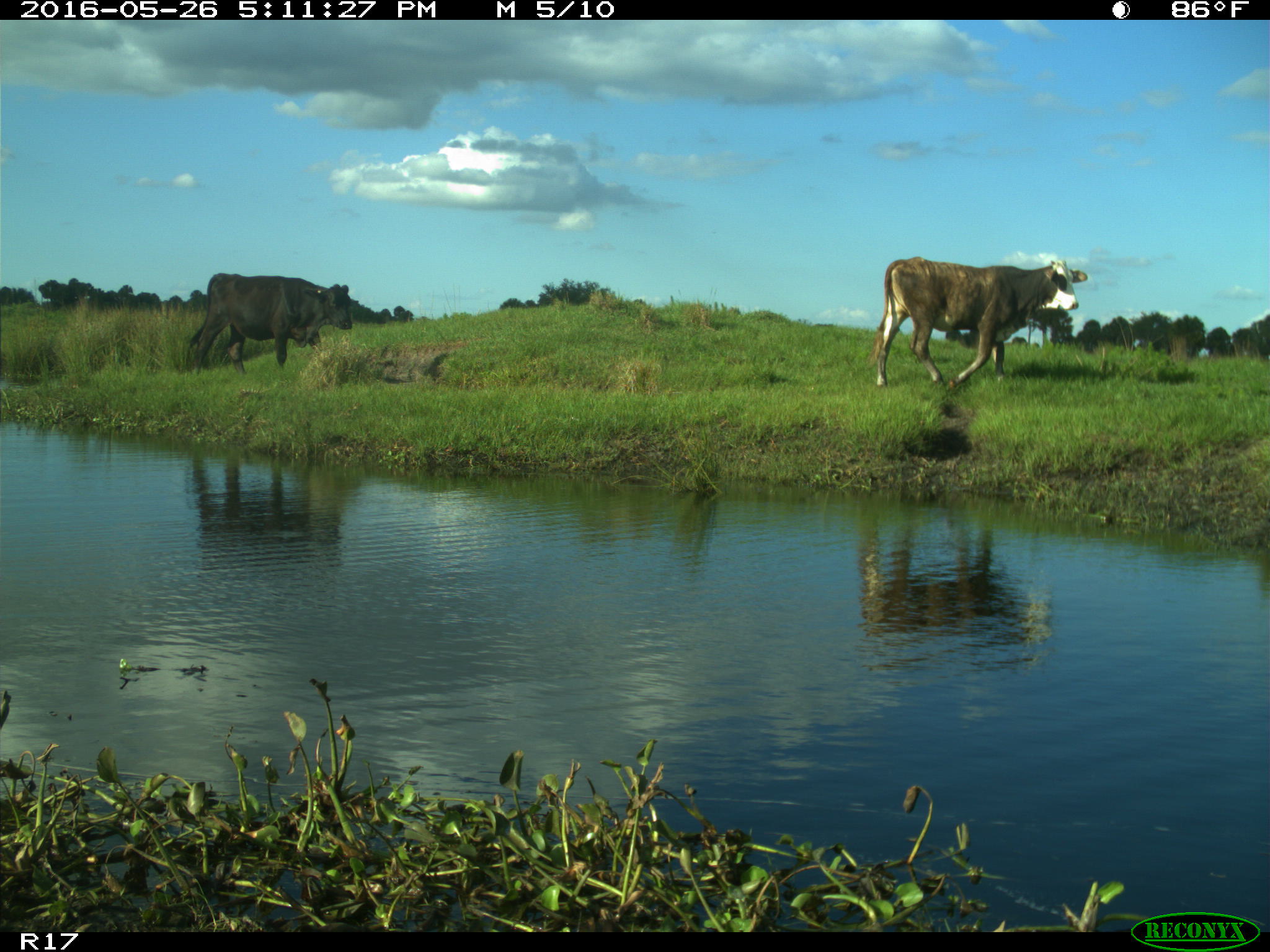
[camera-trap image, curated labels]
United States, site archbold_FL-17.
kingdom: Animalia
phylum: Chordata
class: Mammalia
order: Artiodactyla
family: Bovidae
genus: Bos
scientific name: Bos taurus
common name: domestic cow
Bos taurus (domestic cow).